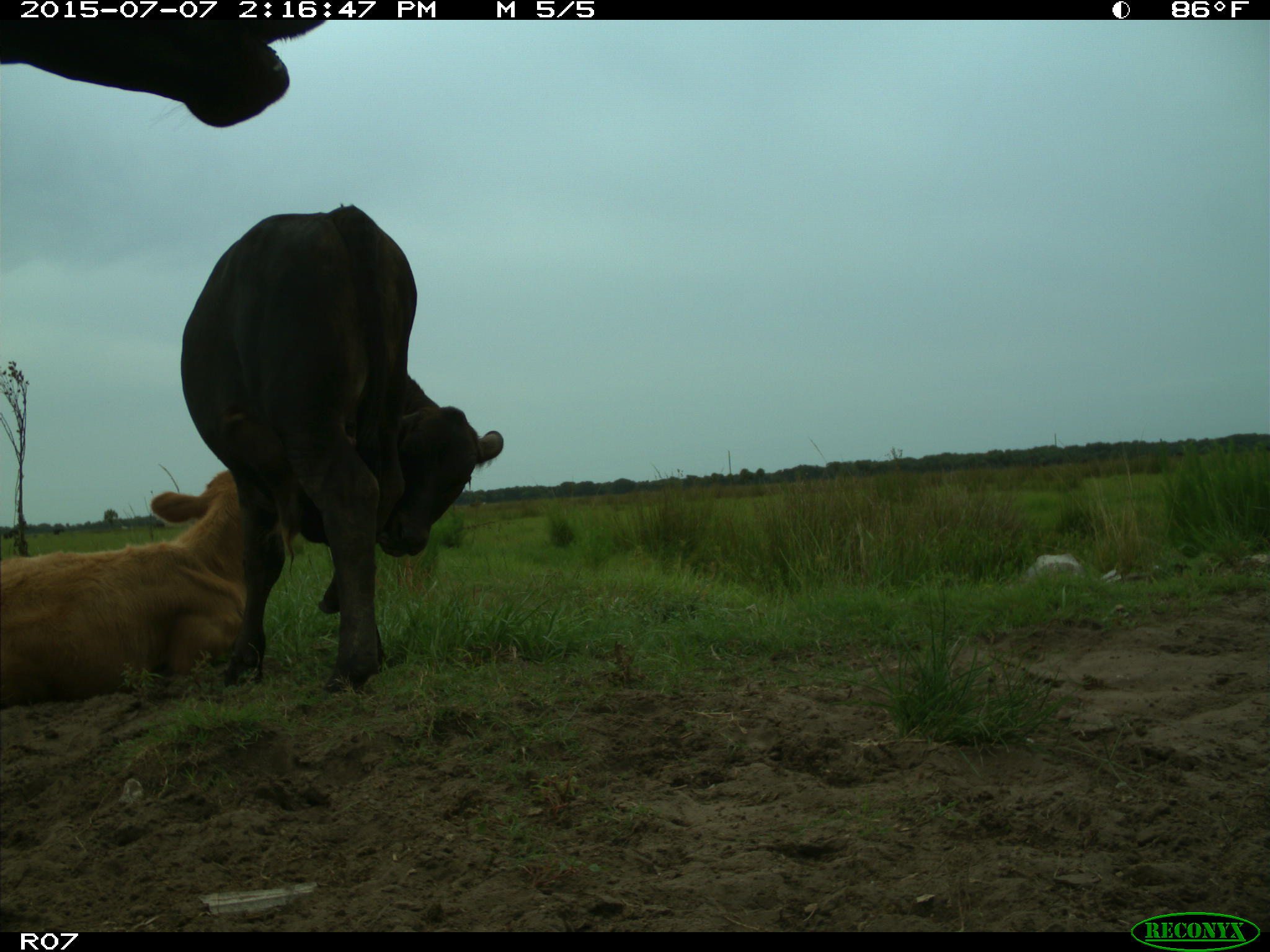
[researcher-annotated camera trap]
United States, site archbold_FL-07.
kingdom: Animalia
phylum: Chordata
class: Mammalia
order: Artiodactyla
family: Bovidae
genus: Bos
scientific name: Bos taurus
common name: domestic cow